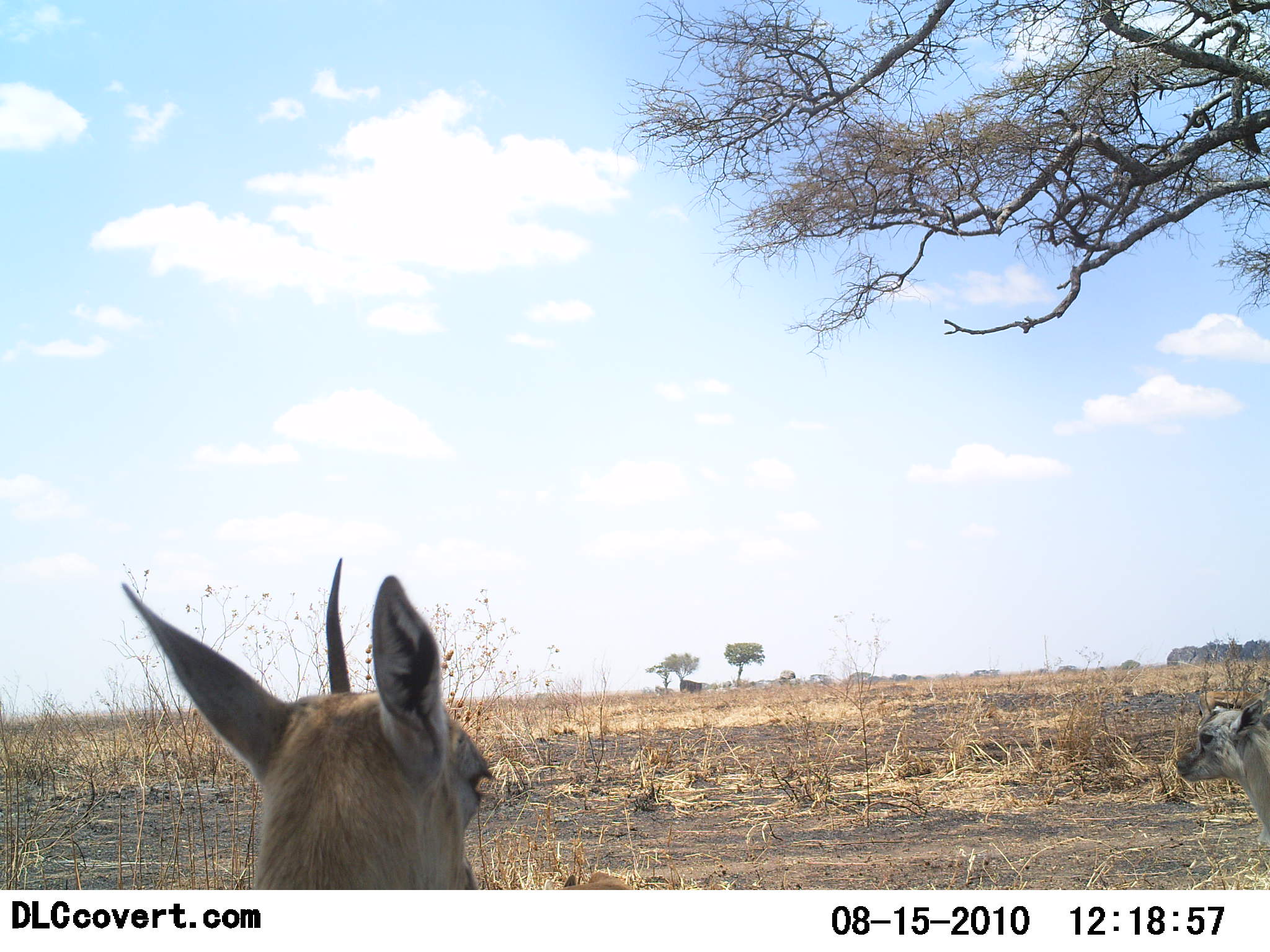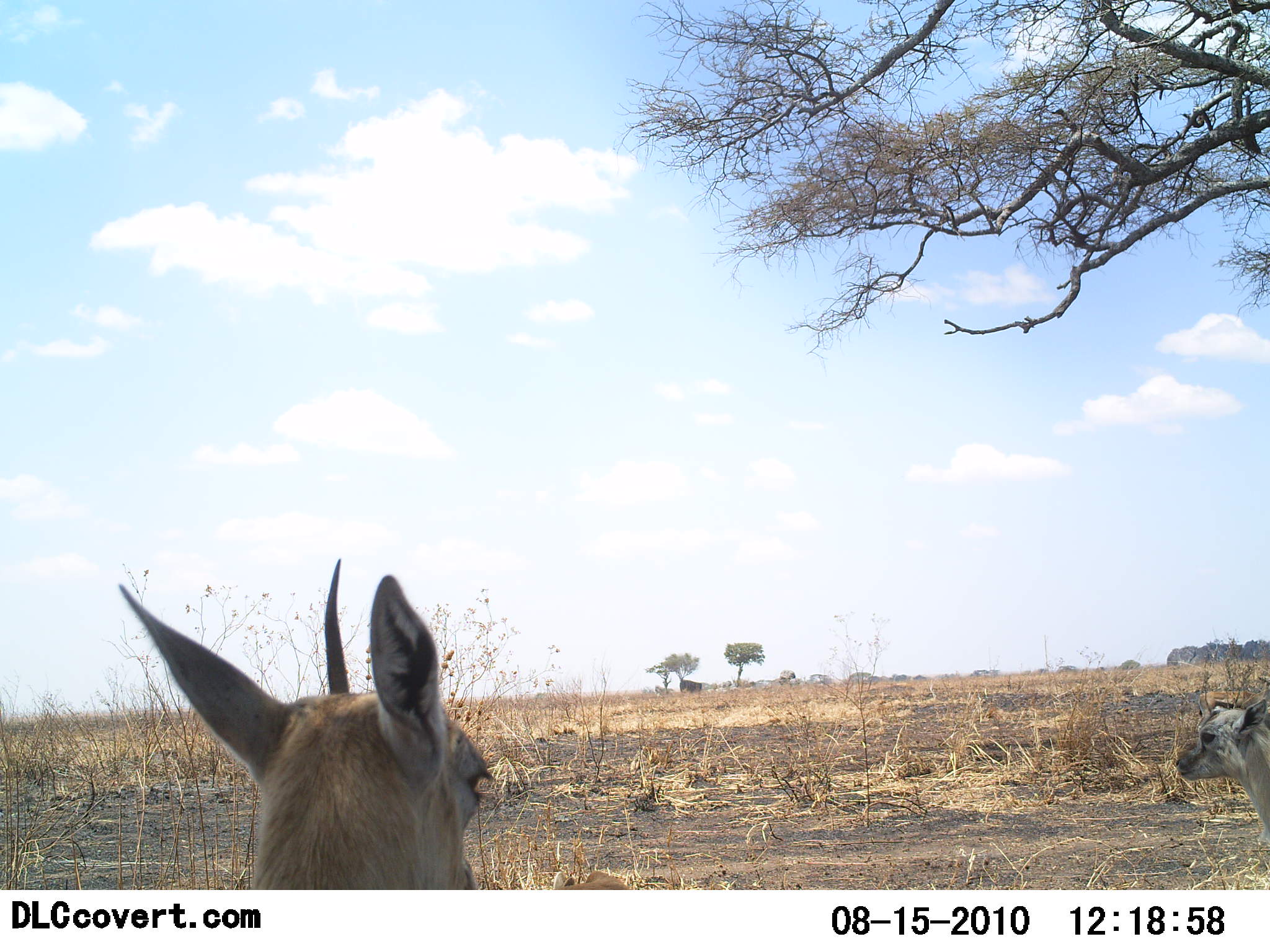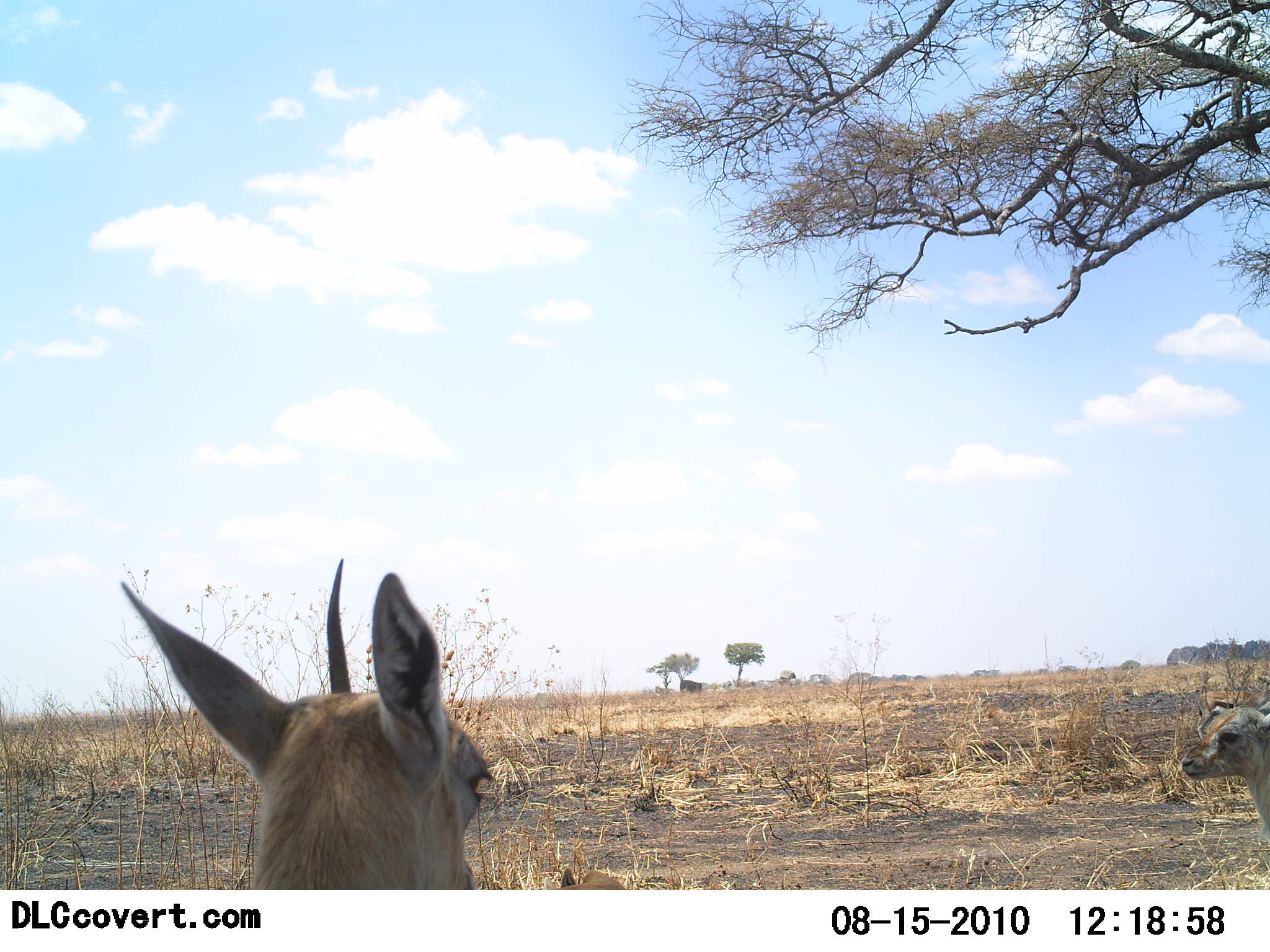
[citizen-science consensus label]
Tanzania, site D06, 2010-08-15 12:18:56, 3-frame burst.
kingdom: Animalia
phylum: Chordata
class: Mammalia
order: Artiodactyla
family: Bovidae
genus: Eudorcas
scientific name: Eudorcas thomsonii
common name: thomson's gazelle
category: gazellethomsons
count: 2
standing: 58%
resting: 33%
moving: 8%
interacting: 0%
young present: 58%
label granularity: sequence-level